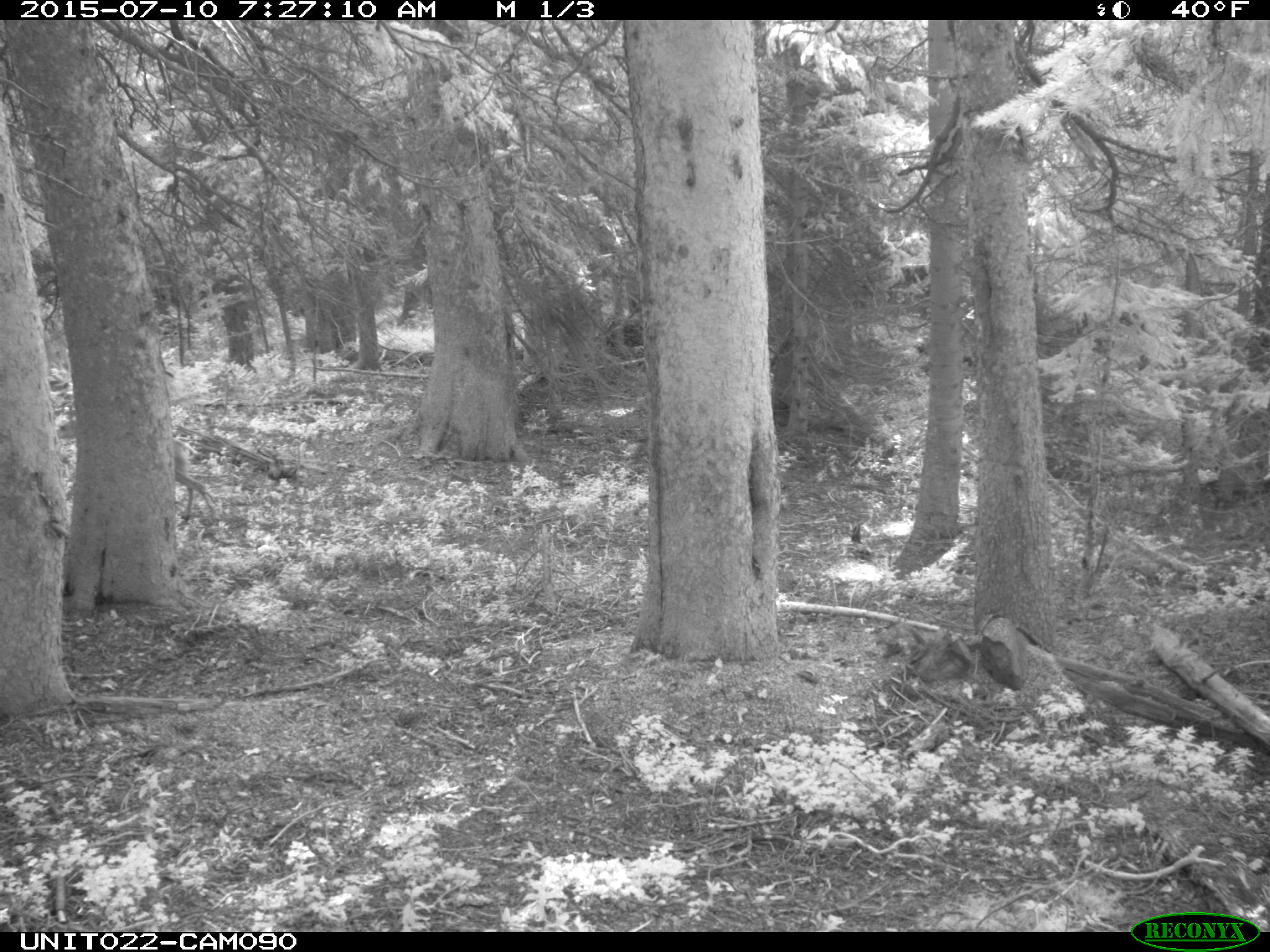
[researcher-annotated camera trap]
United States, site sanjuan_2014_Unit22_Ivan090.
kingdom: Animalia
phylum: Chordata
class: Mammalia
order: Artiodactyla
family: Cervidae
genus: Odocoileus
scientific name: Odocoileus hemionus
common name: mule deer